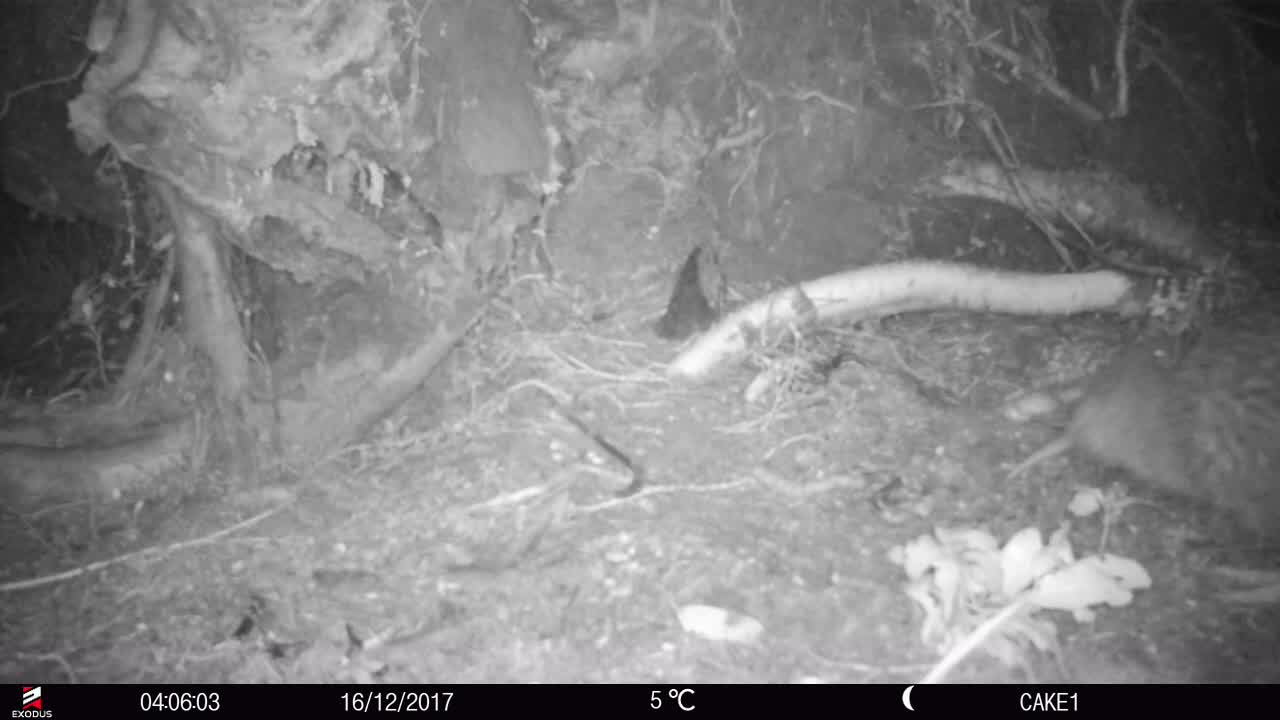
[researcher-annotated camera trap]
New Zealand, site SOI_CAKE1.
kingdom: Animalia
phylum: Chordata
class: Aves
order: Apterygiformes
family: Apterygidae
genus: Apteryx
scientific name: Apteryx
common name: kiwi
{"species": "kiwi (Apteryx)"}